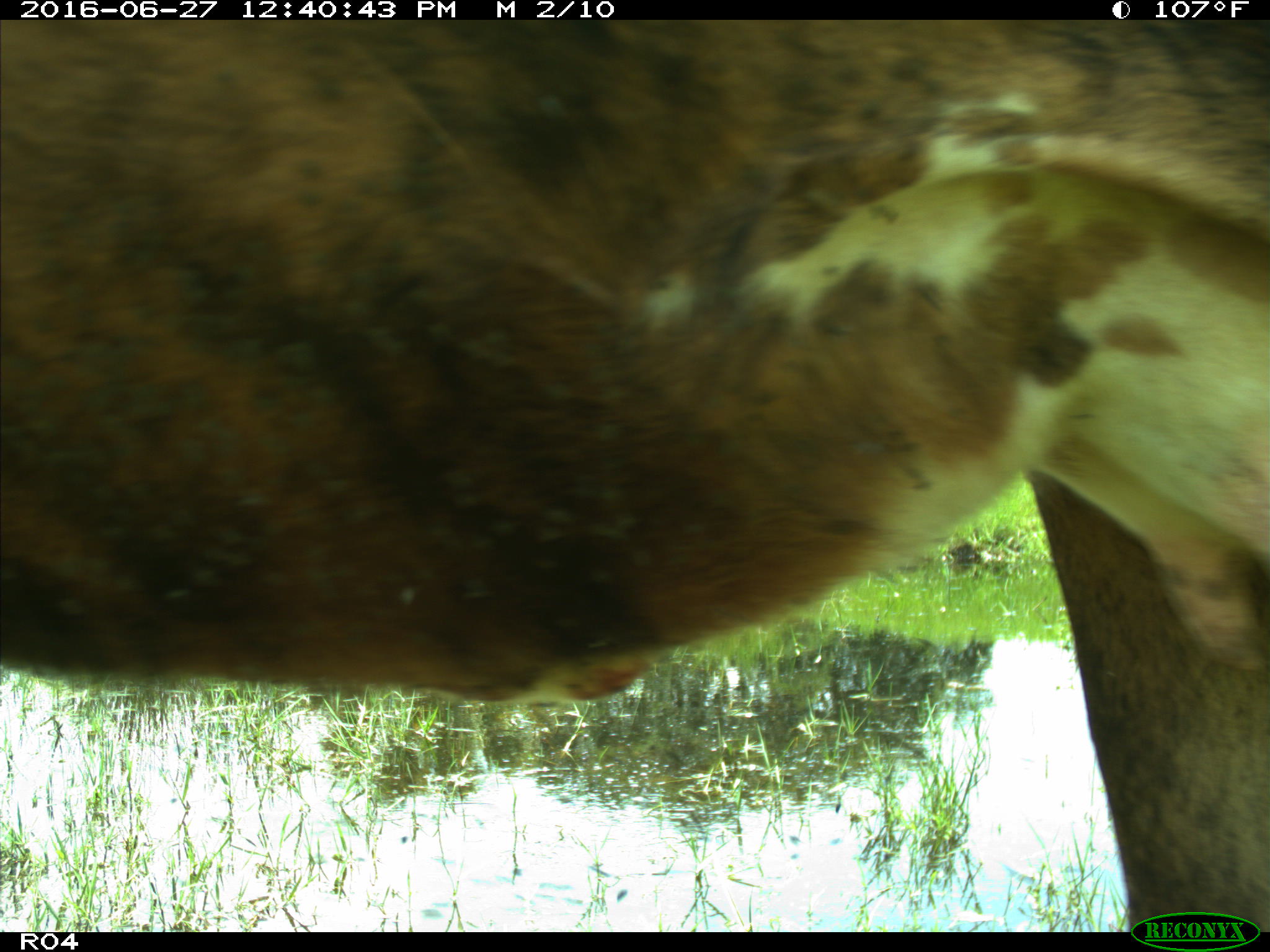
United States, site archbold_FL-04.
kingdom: Animalia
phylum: Chordata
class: Mammalia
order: Artiodactyla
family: Bovidae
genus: Bos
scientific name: Bos taurus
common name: domestic cow